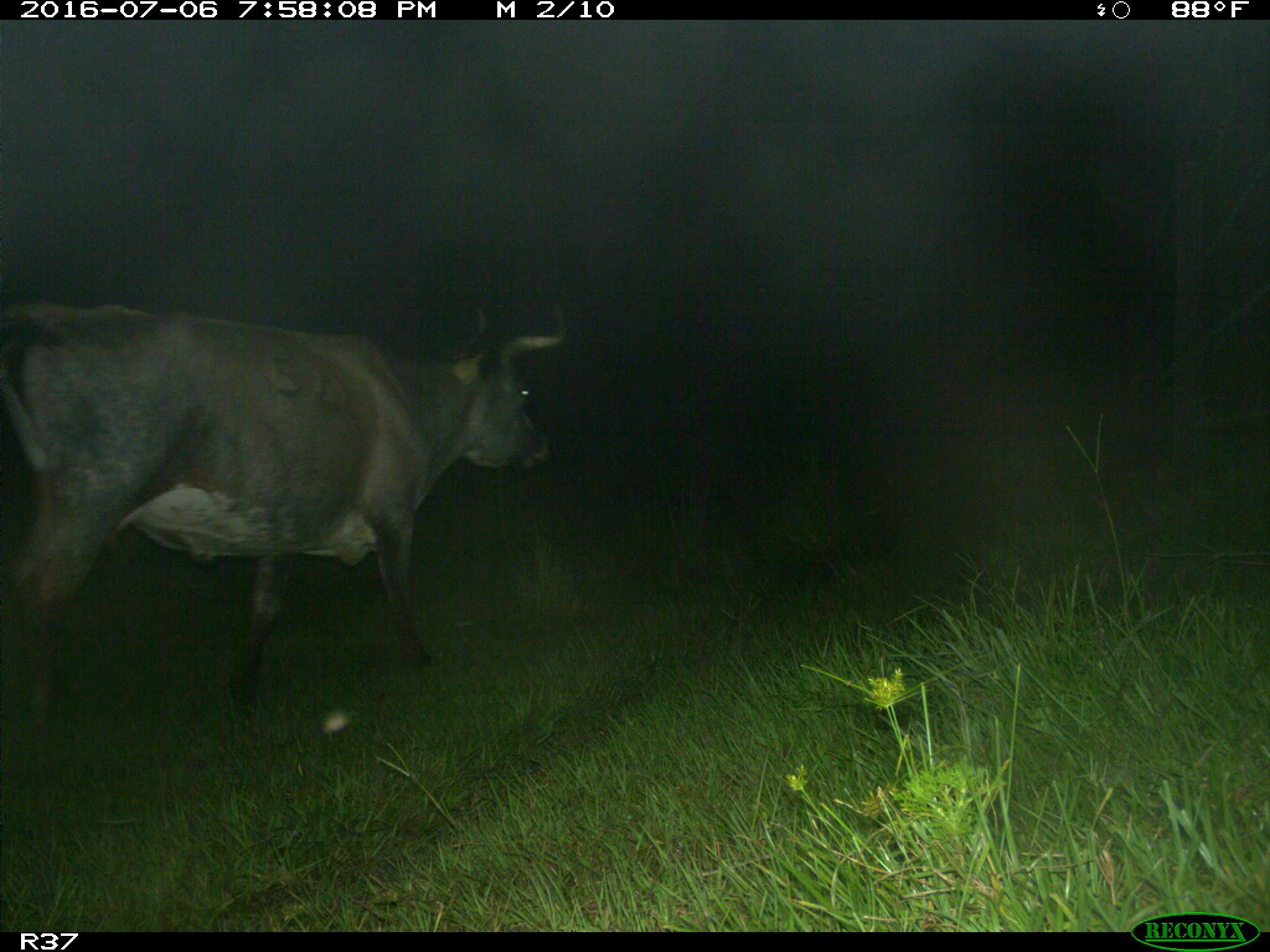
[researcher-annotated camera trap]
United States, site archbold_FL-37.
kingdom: Animalia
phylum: Chordata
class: Mammalia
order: Artiodactyla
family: Bovidae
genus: Bos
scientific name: Bos taurus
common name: domestic cow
Bos taurus (domestic cow).